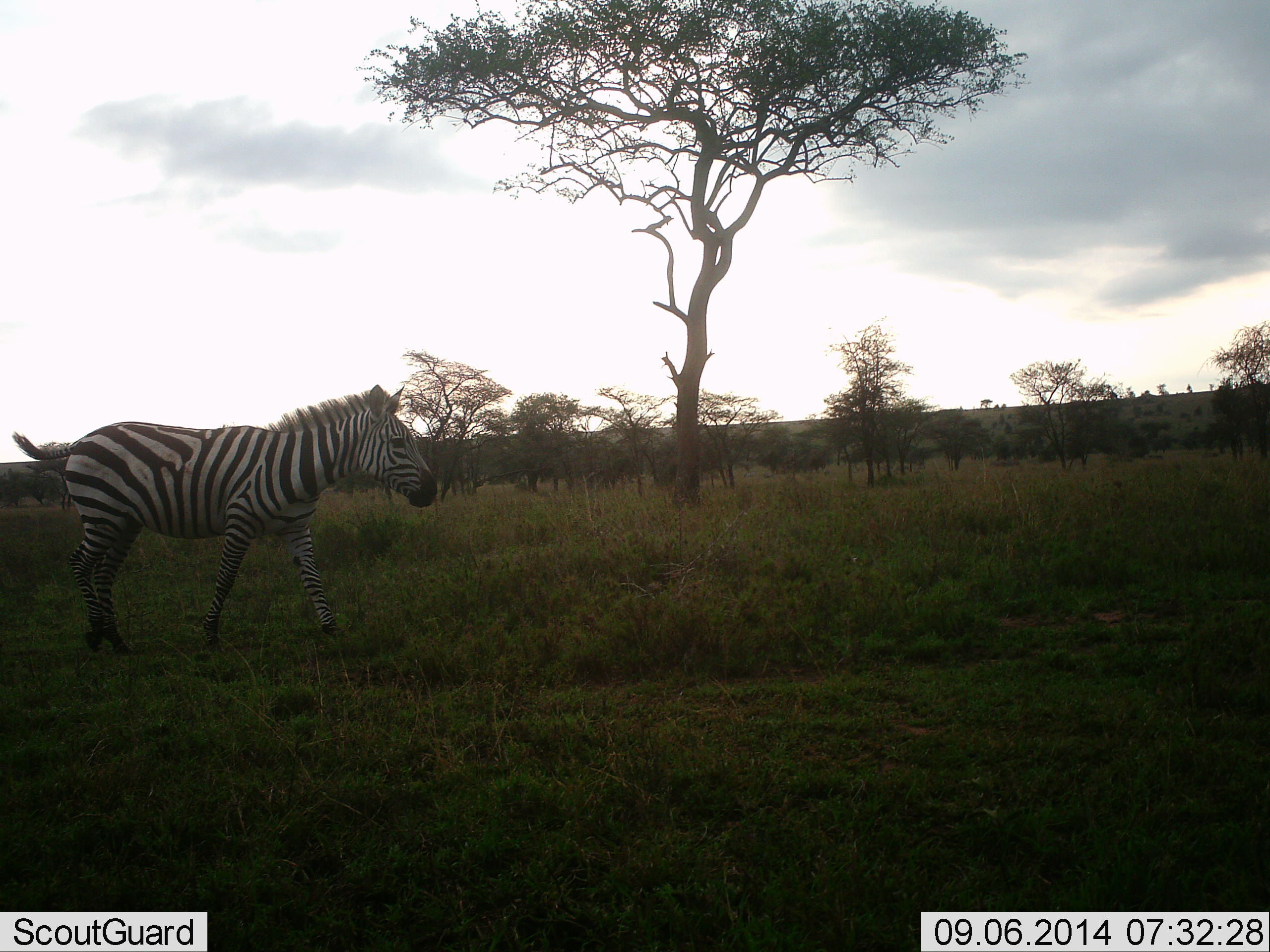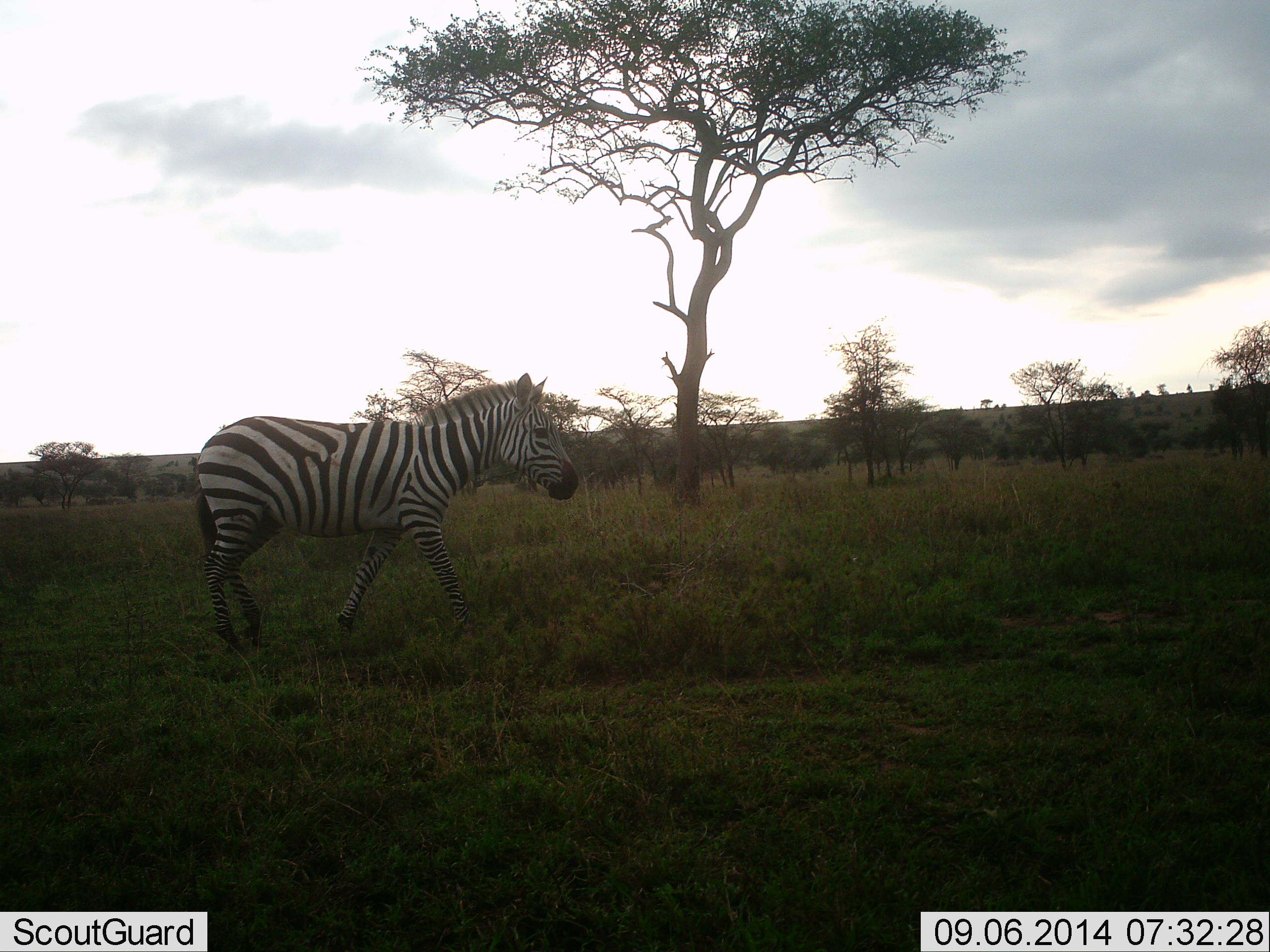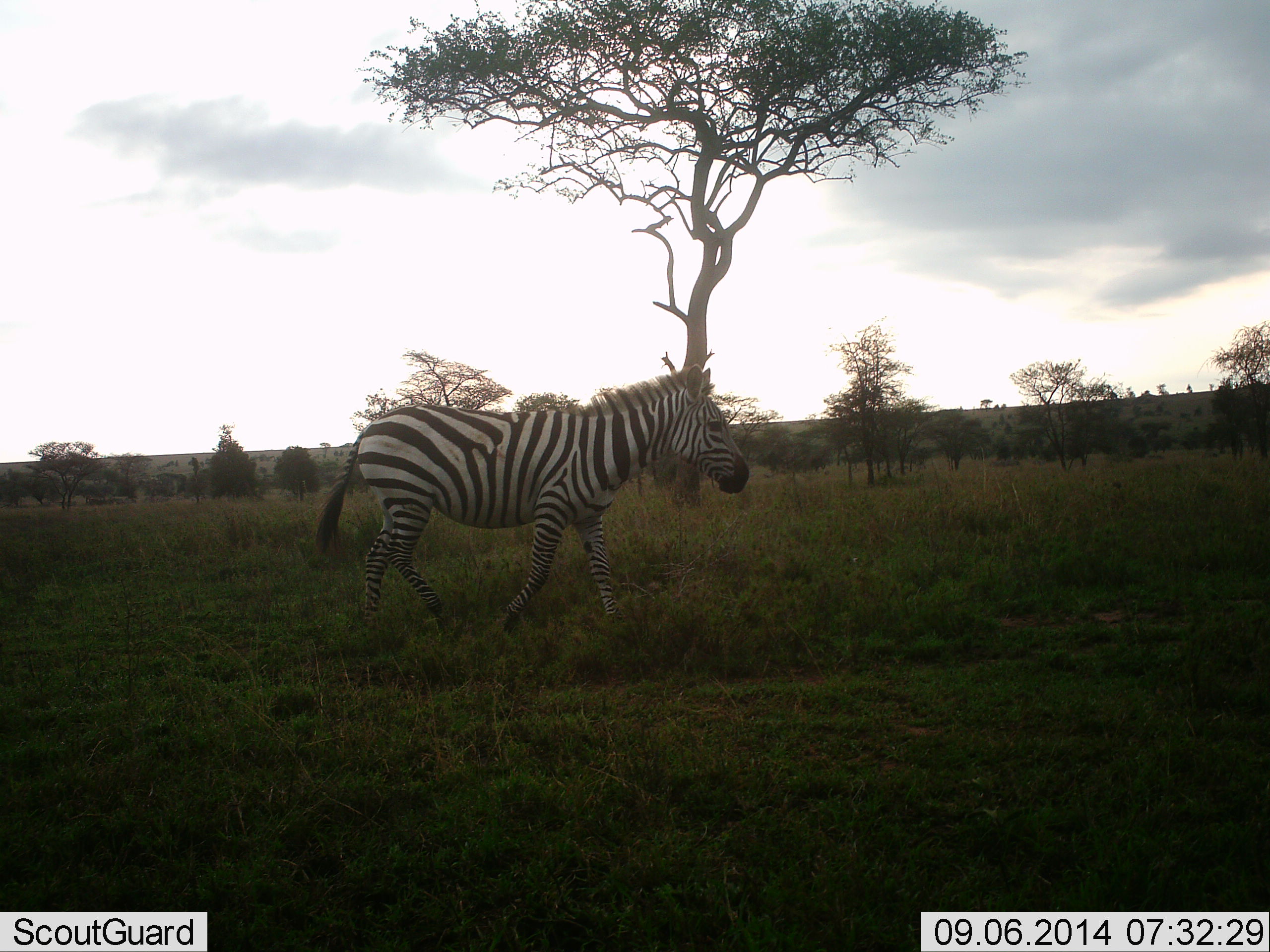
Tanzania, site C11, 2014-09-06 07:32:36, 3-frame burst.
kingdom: Animalia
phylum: Chordata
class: Mammalia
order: Perissodactyla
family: Equidae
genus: Equus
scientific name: Equus quagga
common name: plains zebra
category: zebra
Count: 1.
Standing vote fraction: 10%.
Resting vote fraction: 0%.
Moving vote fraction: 90%.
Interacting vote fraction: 0%.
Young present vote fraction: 0%.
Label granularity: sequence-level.